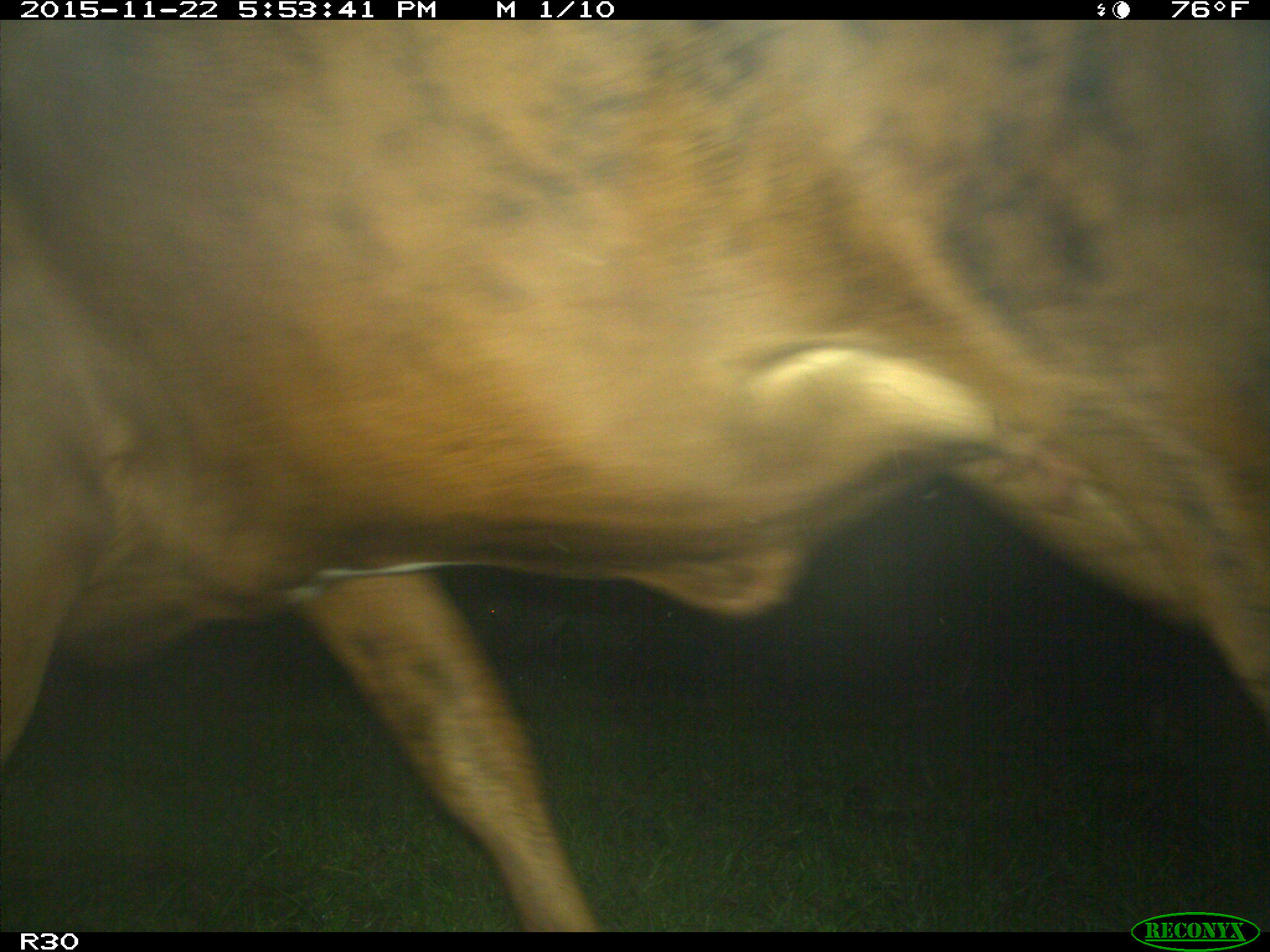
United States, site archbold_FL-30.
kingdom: Animalia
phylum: Chordata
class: Mammalia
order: Artiodactyla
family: Bovidae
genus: Bos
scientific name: Bos taurus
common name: domestic cow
Bos taurus (domestic cow).